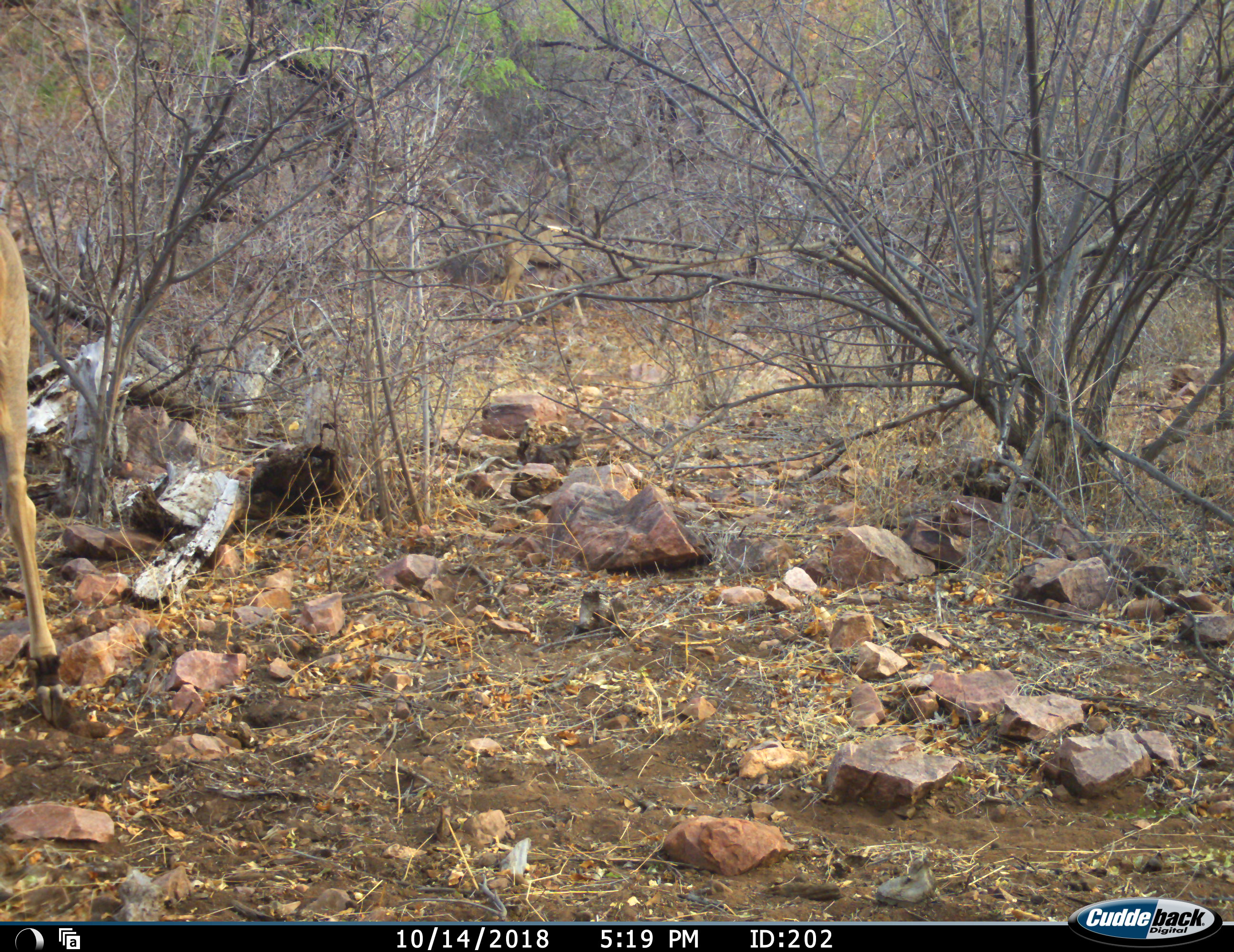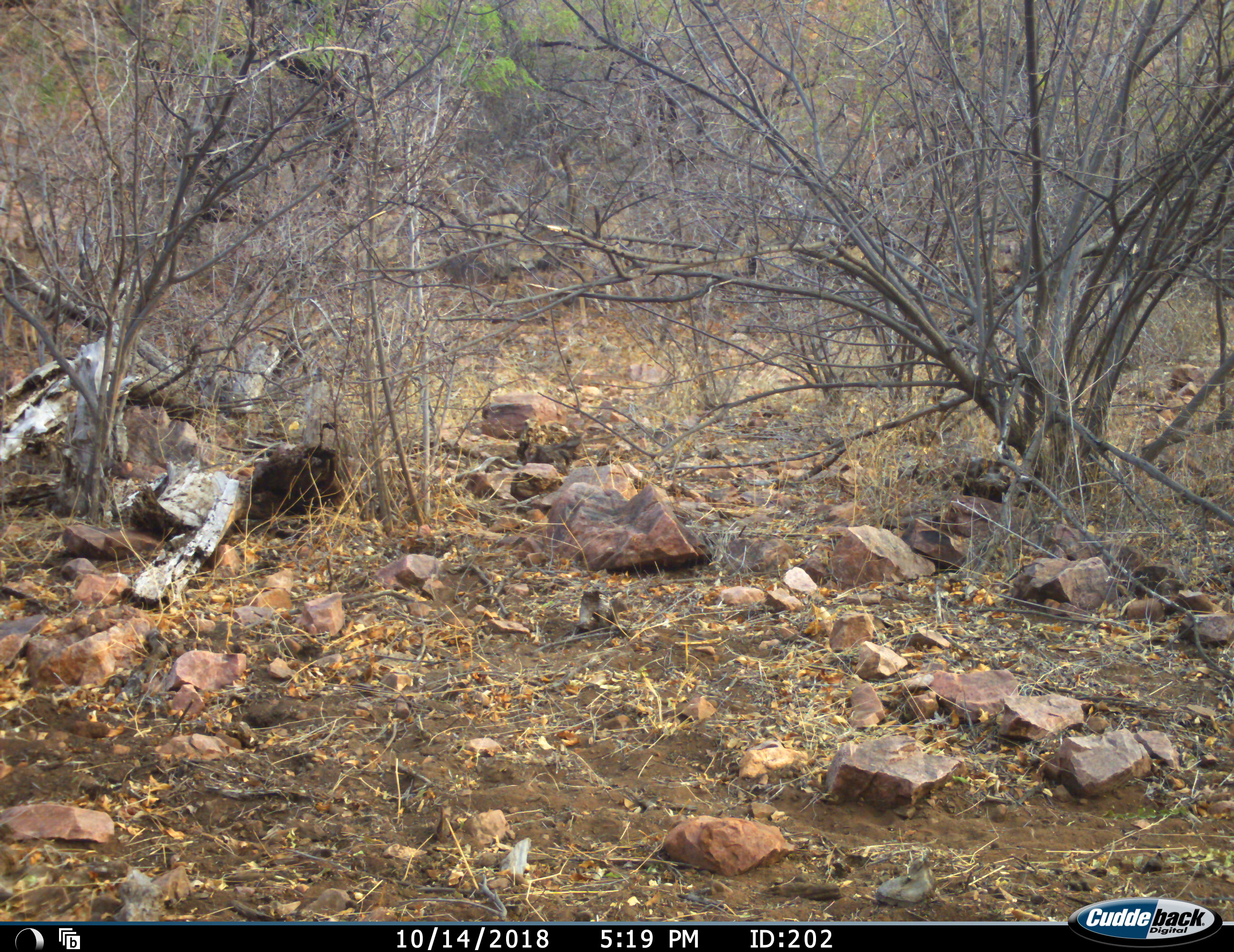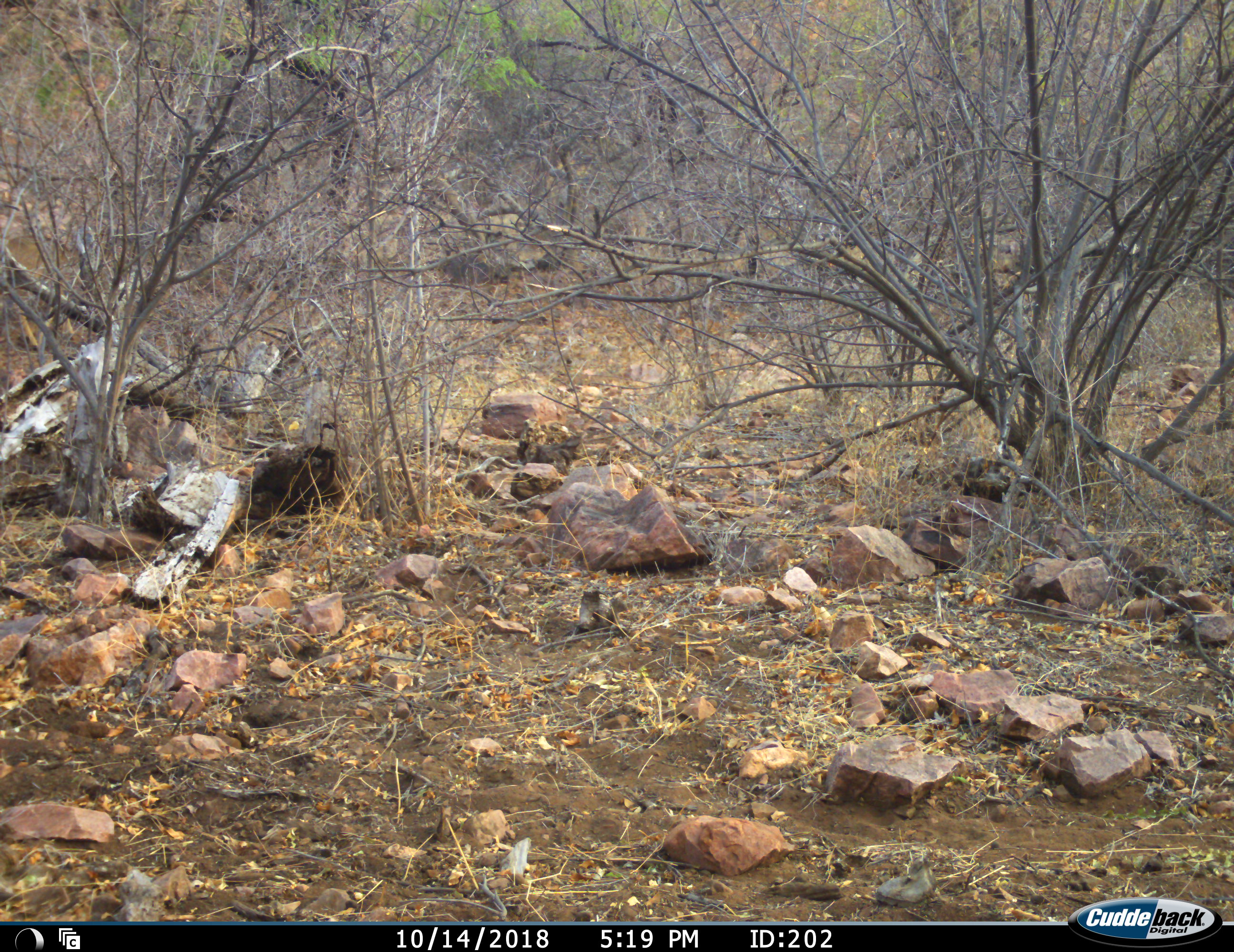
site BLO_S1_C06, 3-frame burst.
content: unidentified animal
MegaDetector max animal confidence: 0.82